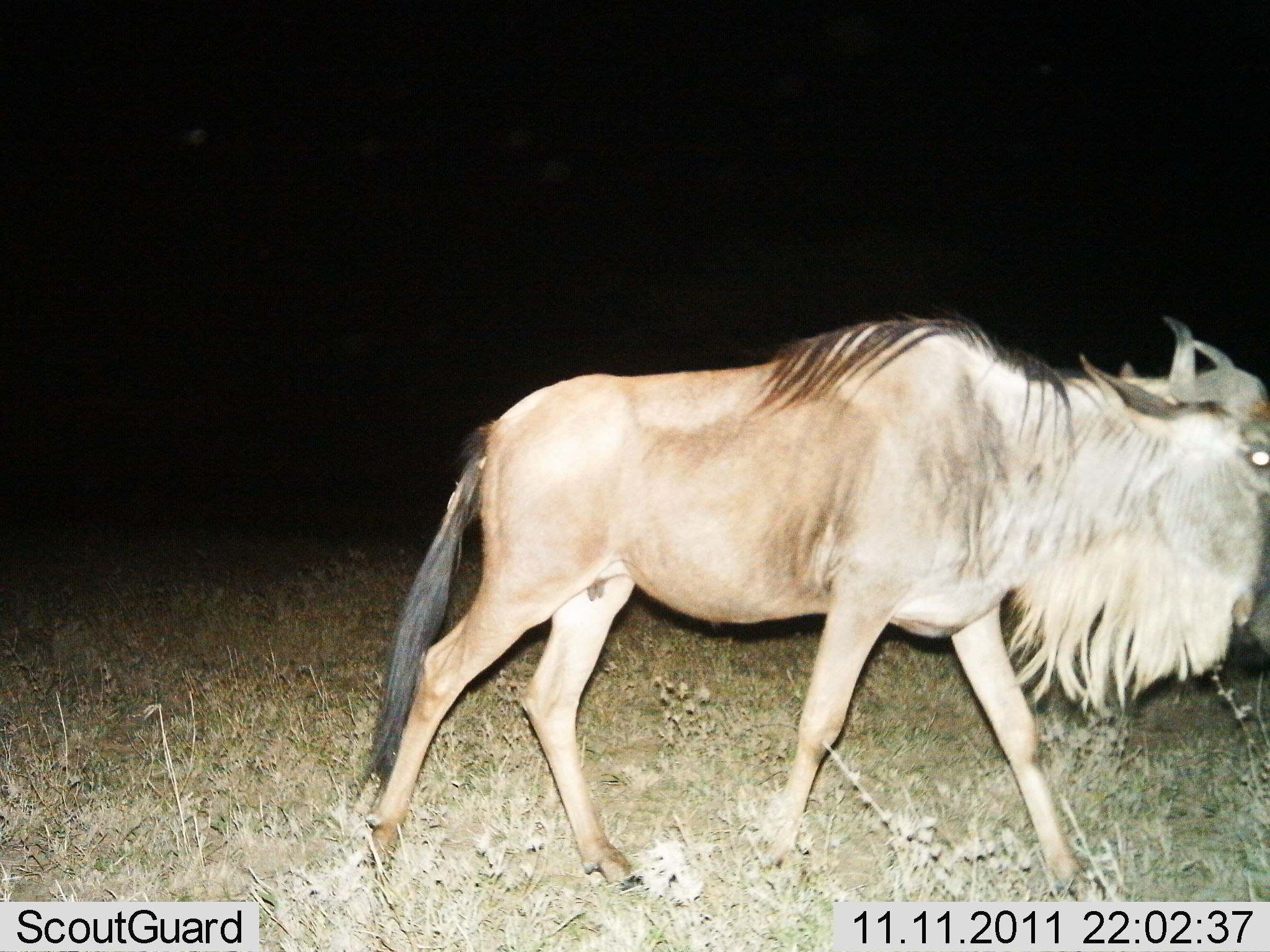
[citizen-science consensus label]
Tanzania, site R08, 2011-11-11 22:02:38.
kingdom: Animalia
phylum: Chordata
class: Mammalia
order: Artiodactyla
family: Bovidae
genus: Connochaetes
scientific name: Connochaetes taurinus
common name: blue wildebeest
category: wildebeest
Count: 1.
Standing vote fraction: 0%.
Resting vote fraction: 0%.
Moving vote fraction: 100%.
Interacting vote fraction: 0%.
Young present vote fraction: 0%.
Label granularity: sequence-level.